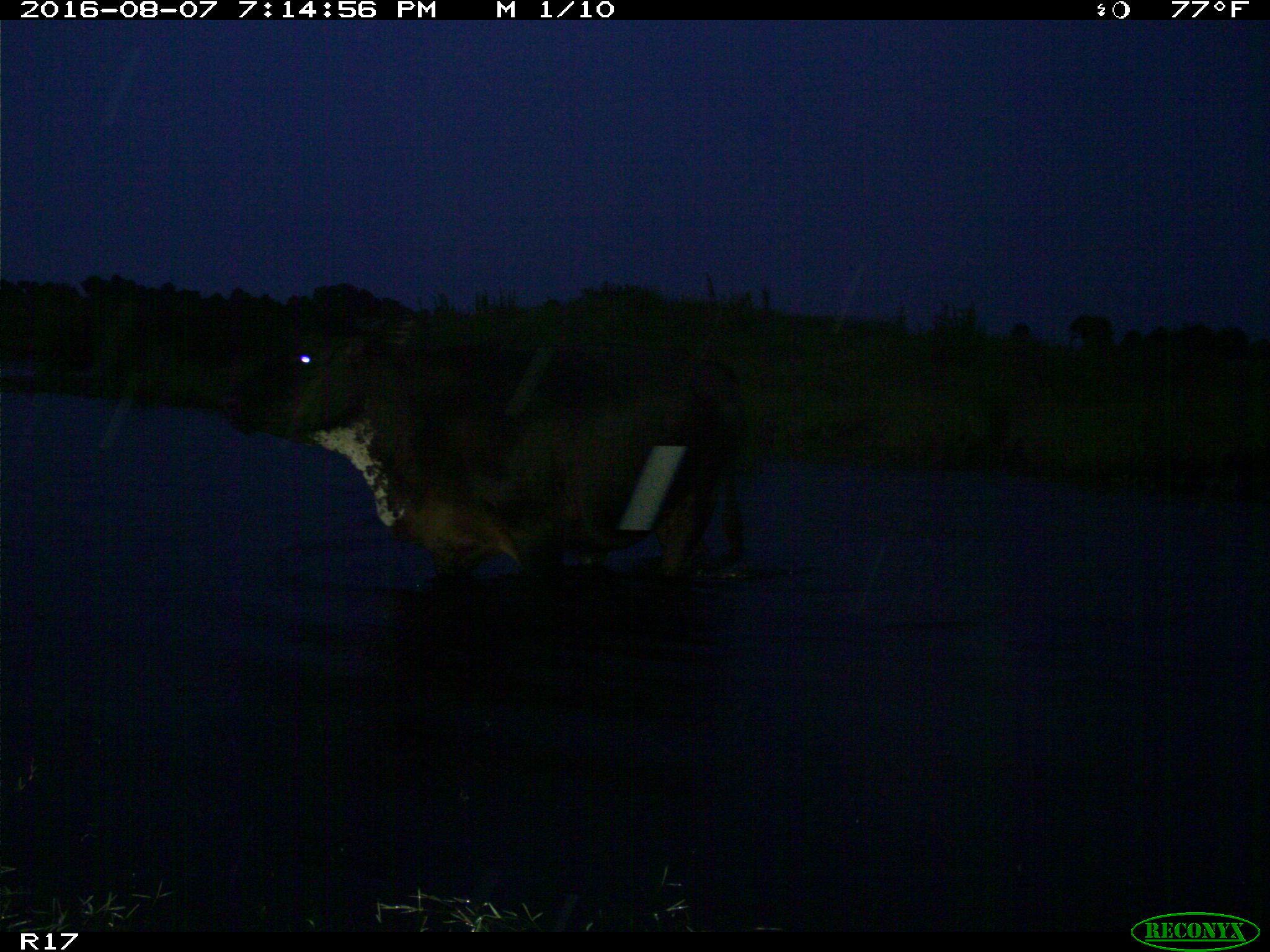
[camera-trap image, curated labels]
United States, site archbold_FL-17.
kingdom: Animalia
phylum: Chordata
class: Mammalia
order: Artiodactyla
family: Bovidae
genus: Bos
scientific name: Bos taurus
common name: domestic cow